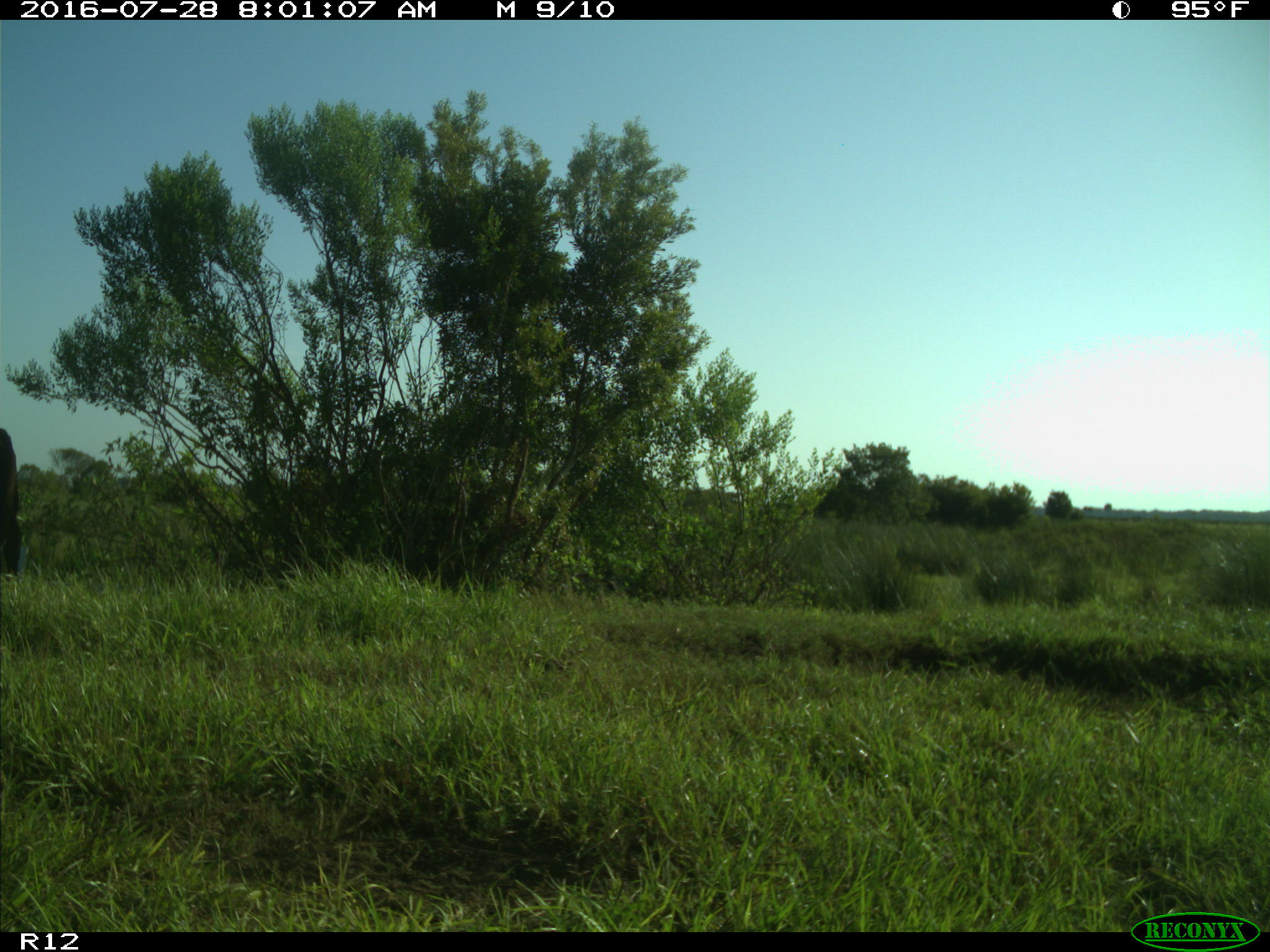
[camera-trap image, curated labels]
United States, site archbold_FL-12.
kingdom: Animalia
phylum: Chordata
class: Mammalia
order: Artiodactyla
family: Bovidae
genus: Bos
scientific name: Bos taurus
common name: domestic cow